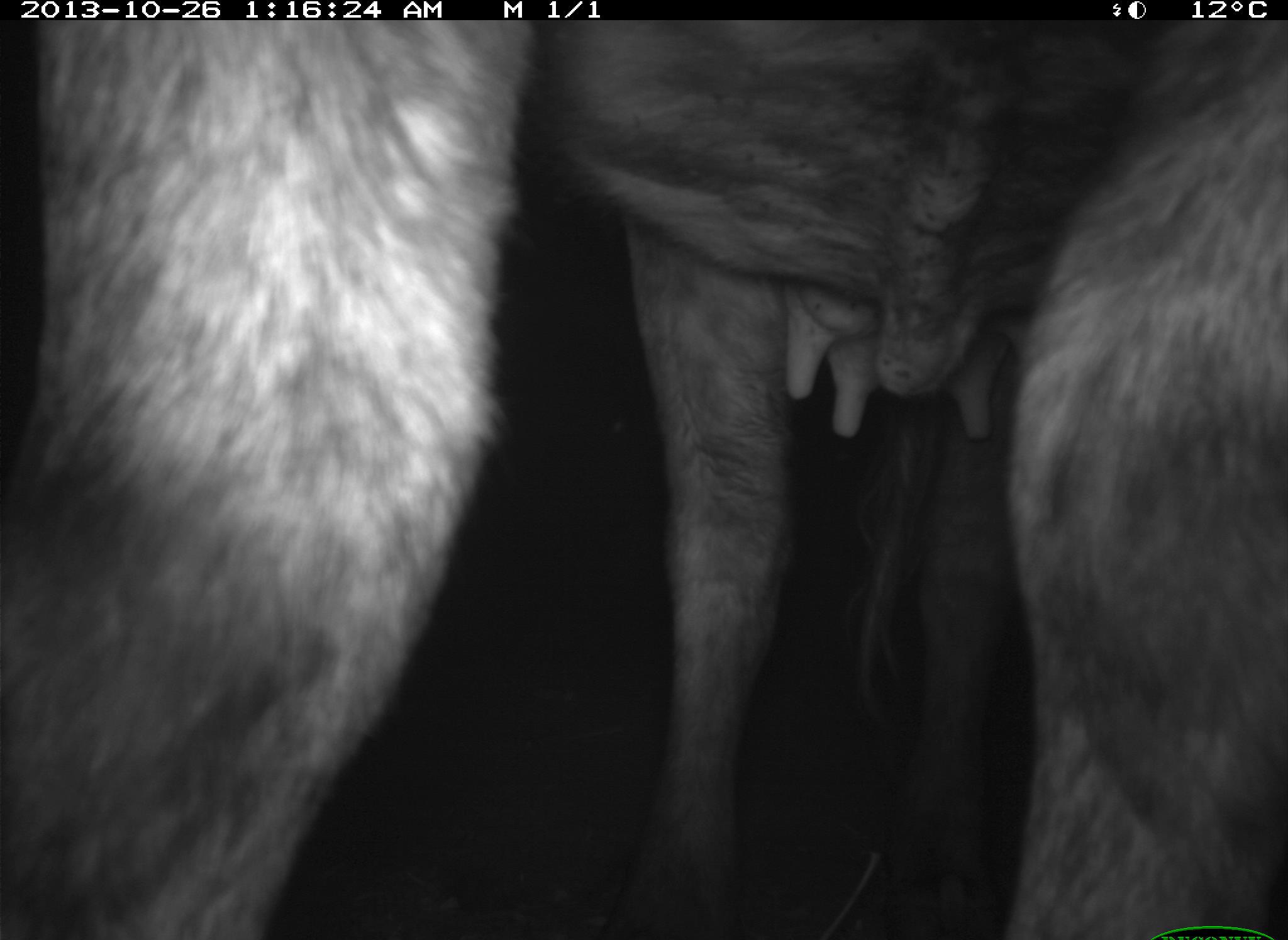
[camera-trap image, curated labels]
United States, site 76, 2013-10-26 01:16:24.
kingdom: Animalia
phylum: Chordata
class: Mammalia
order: Artiodactyla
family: Bovidae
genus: Bos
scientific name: Bos taurus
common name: cow